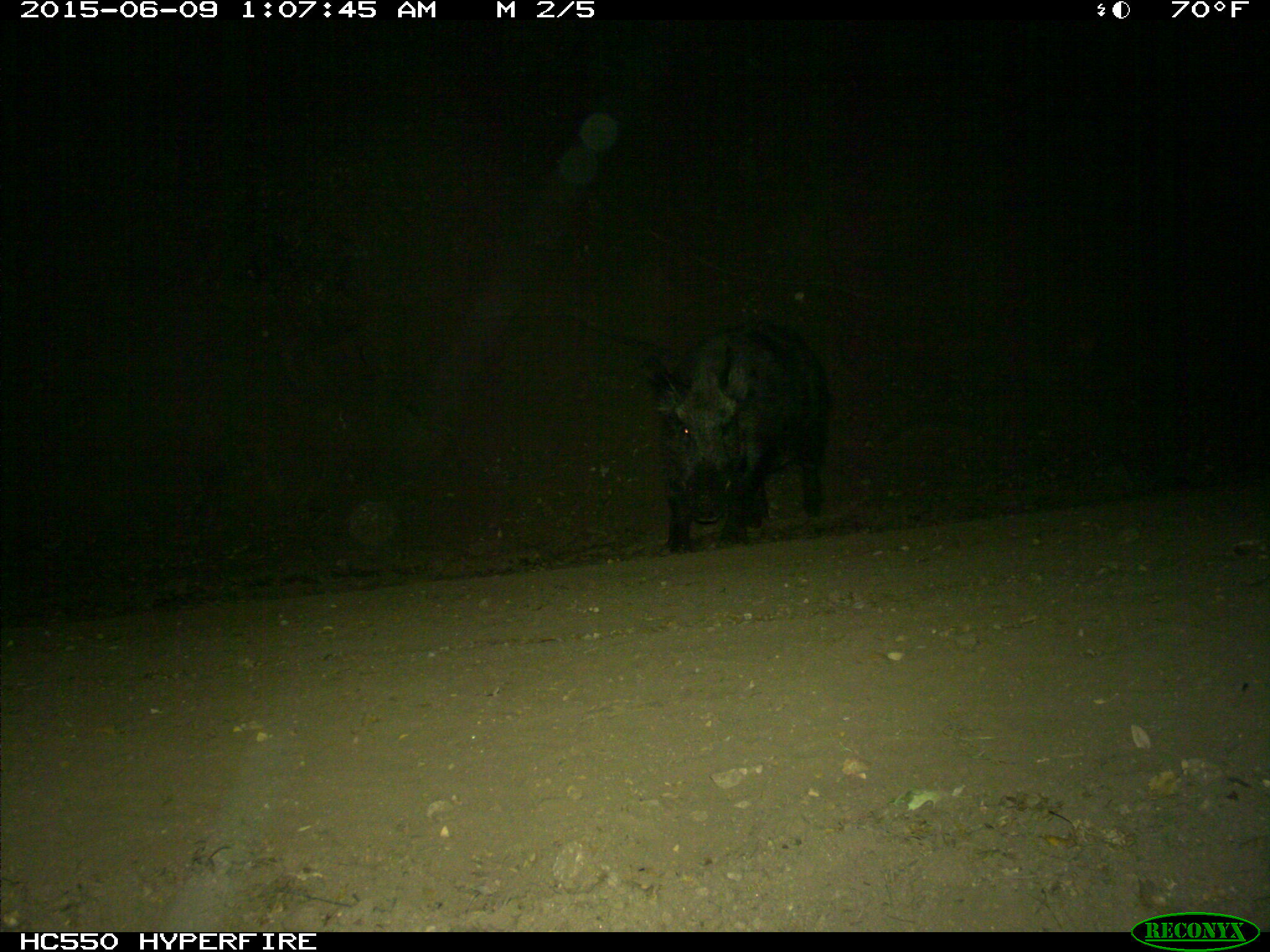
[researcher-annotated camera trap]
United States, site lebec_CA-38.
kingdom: Animalia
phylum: Chordata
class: Mammalia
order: Artiodactyla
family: Suidae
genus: Sus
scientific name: Sus scrofa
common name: wild boar